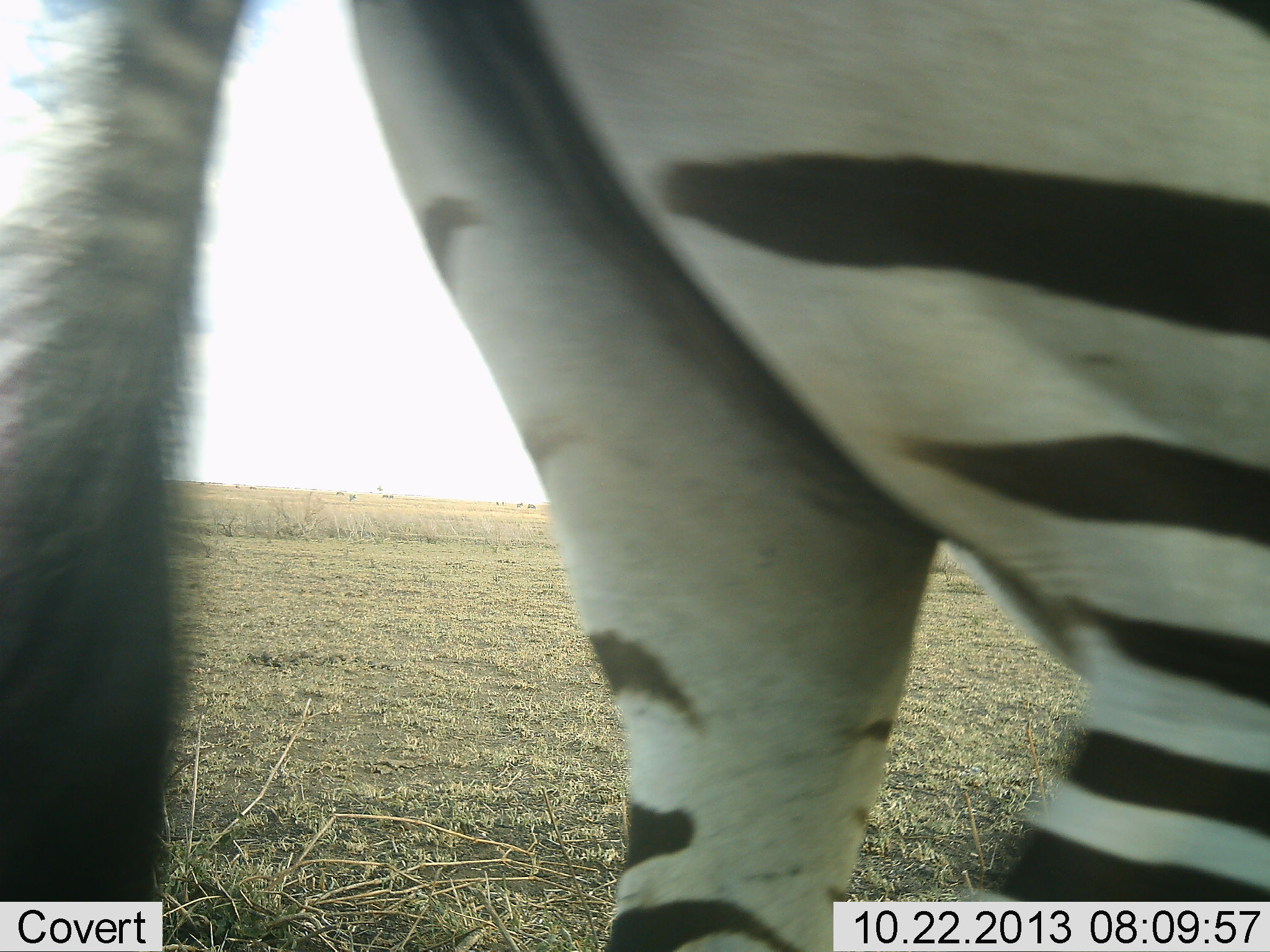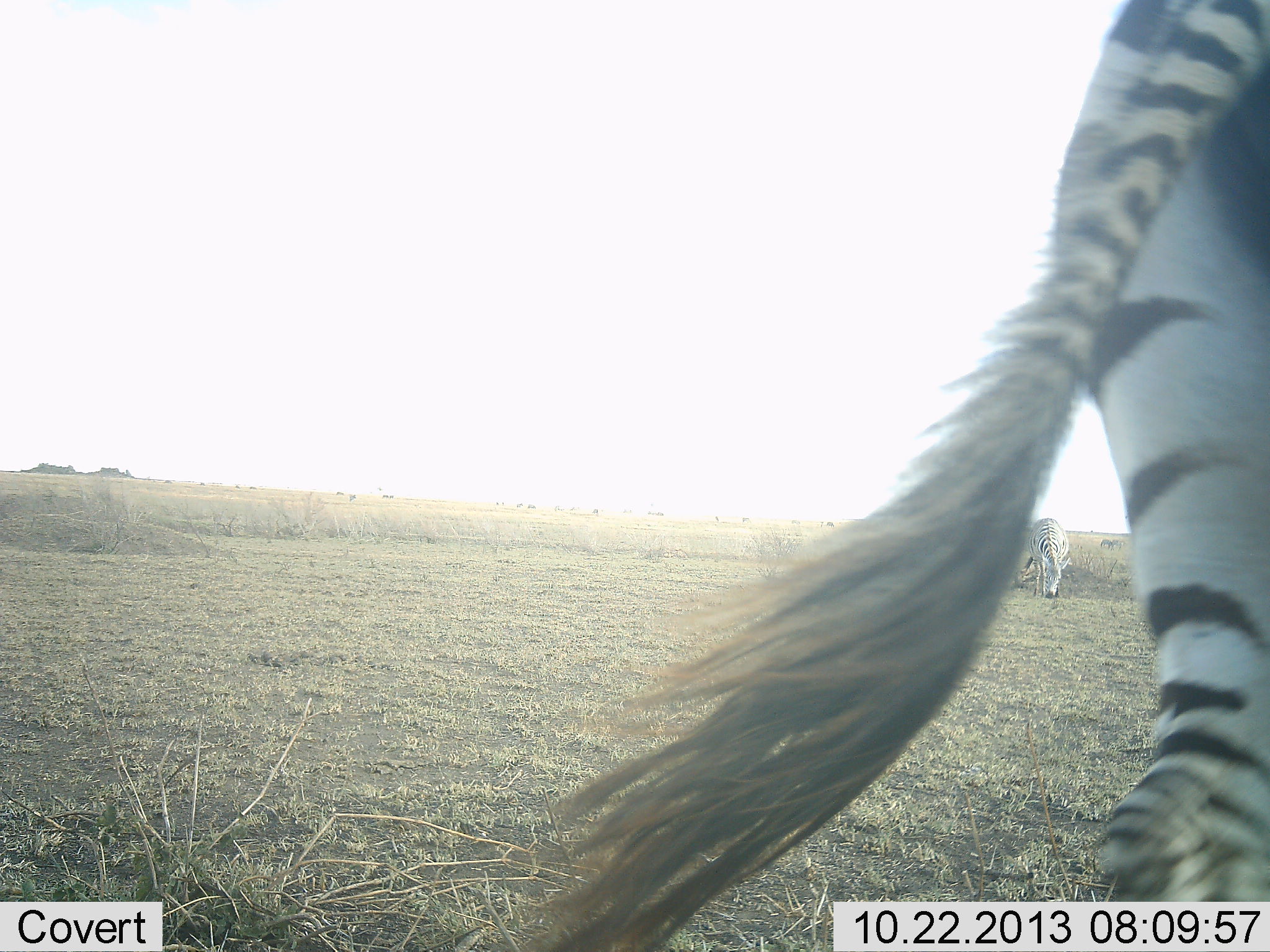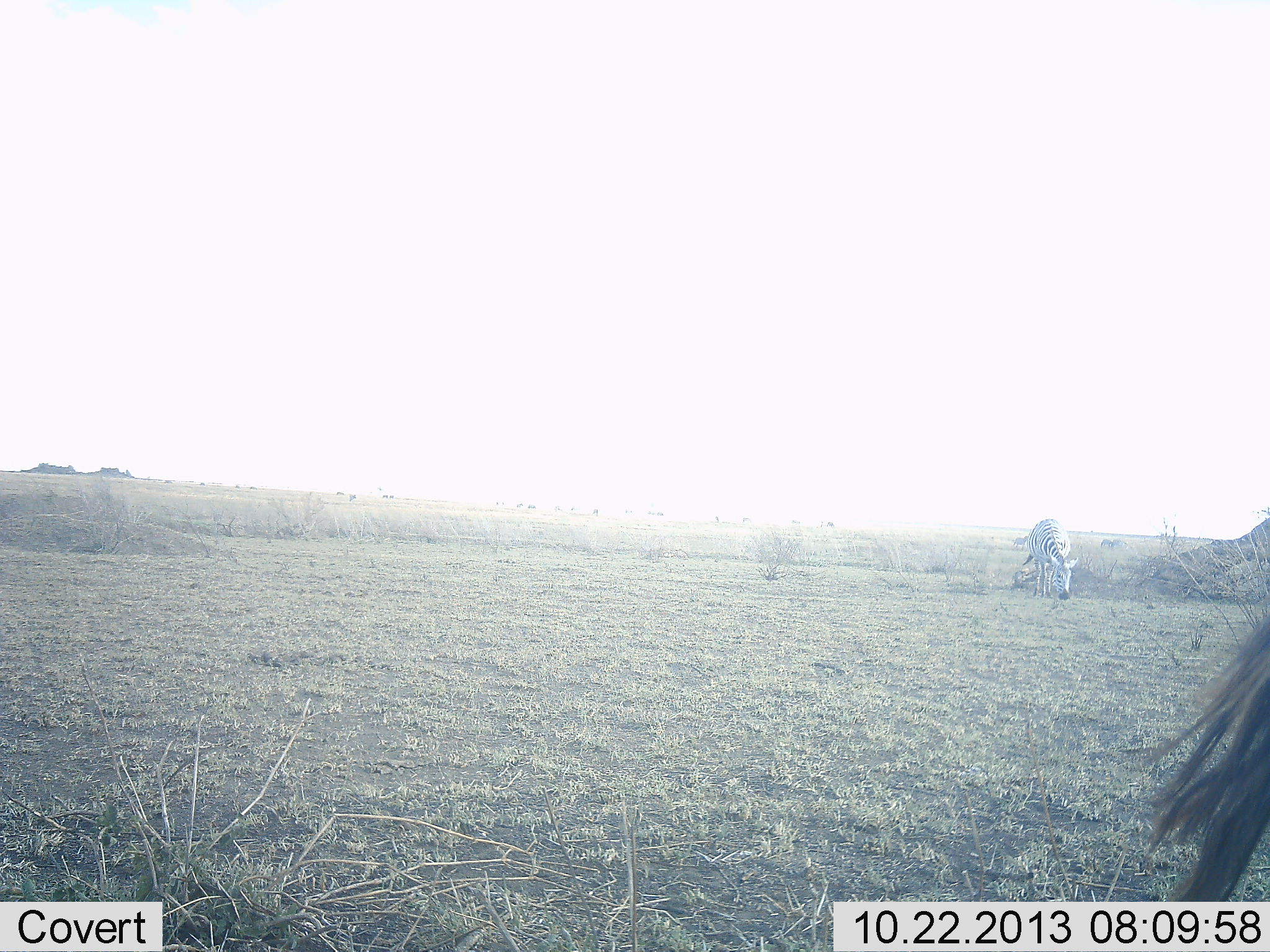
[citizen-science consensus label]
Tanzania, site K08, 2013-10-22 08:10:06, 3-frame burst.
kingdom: Animalia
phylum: Chordata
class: Mammalia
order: Perissodactyla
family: Equidae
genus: Equus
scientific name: Equus quagga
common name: plains zebra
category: zebra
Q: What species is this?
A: Zebra (plains zebra) (Equus quagga).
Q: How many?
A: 2.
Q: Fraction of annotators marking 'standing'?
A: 10%.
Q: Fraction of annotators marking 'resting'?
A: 0%.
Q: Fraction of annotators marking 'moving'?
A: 100%.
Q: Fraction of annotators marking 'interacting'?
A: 0%.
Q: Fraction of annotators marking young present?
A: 0%.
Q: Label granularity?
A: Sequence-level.